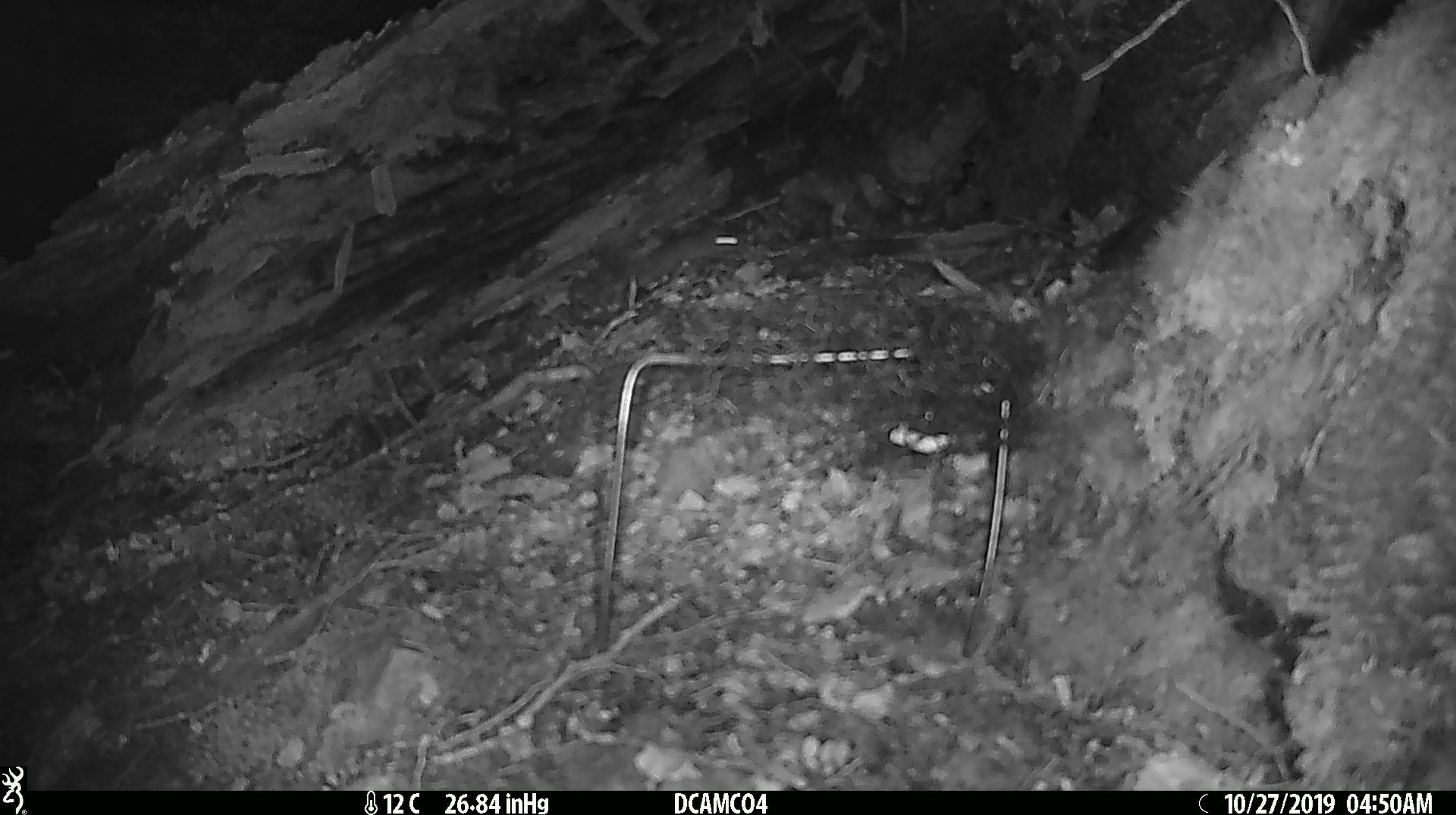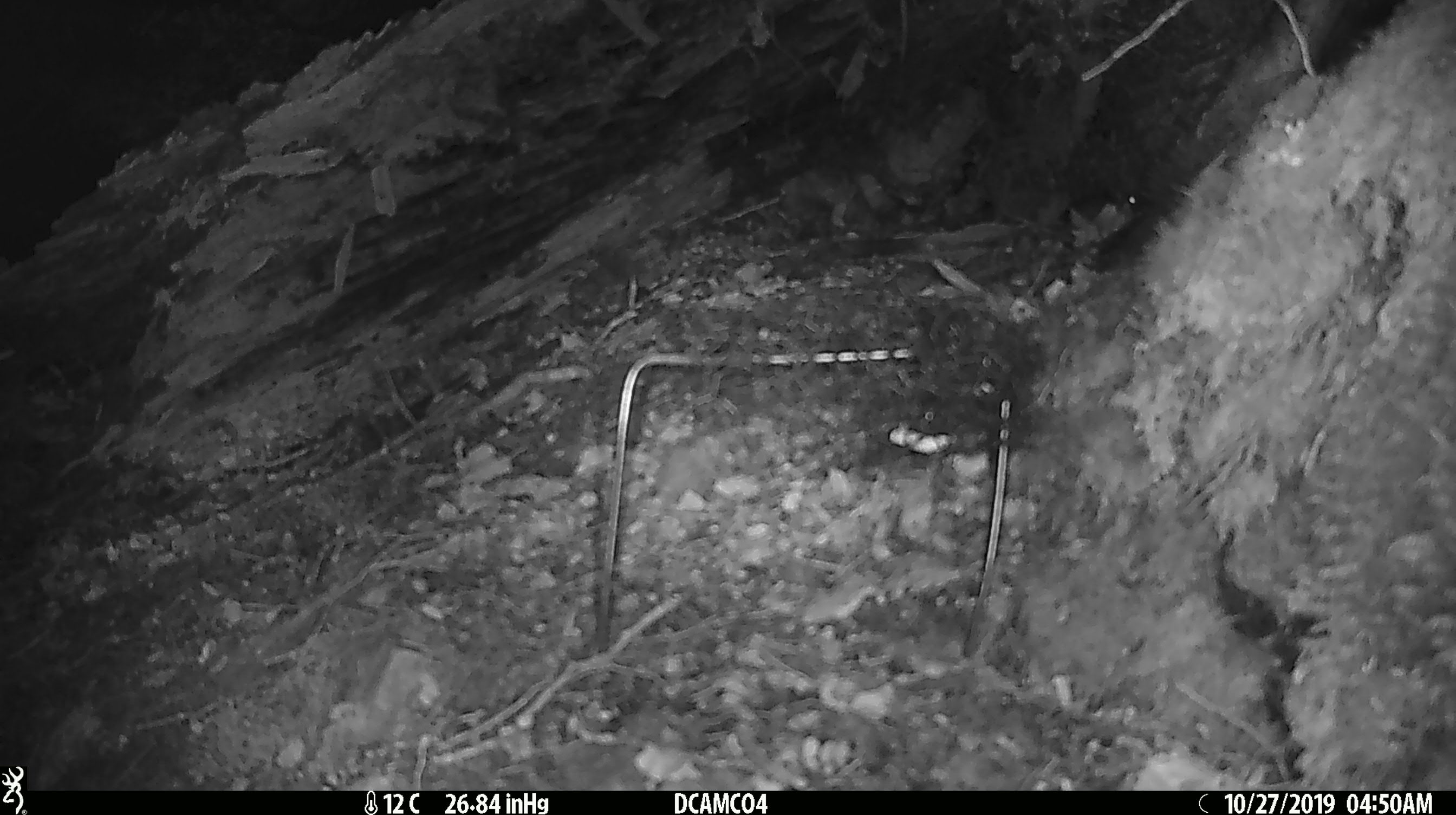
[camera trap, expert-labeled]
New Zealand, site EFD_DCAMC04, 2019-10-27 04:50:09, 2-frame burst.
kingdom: Animalia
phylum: Chordata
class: Mammalia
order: Rodentia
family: Muridae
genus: Mus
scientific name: Mus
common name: mouse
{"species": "mouse (Mus)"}